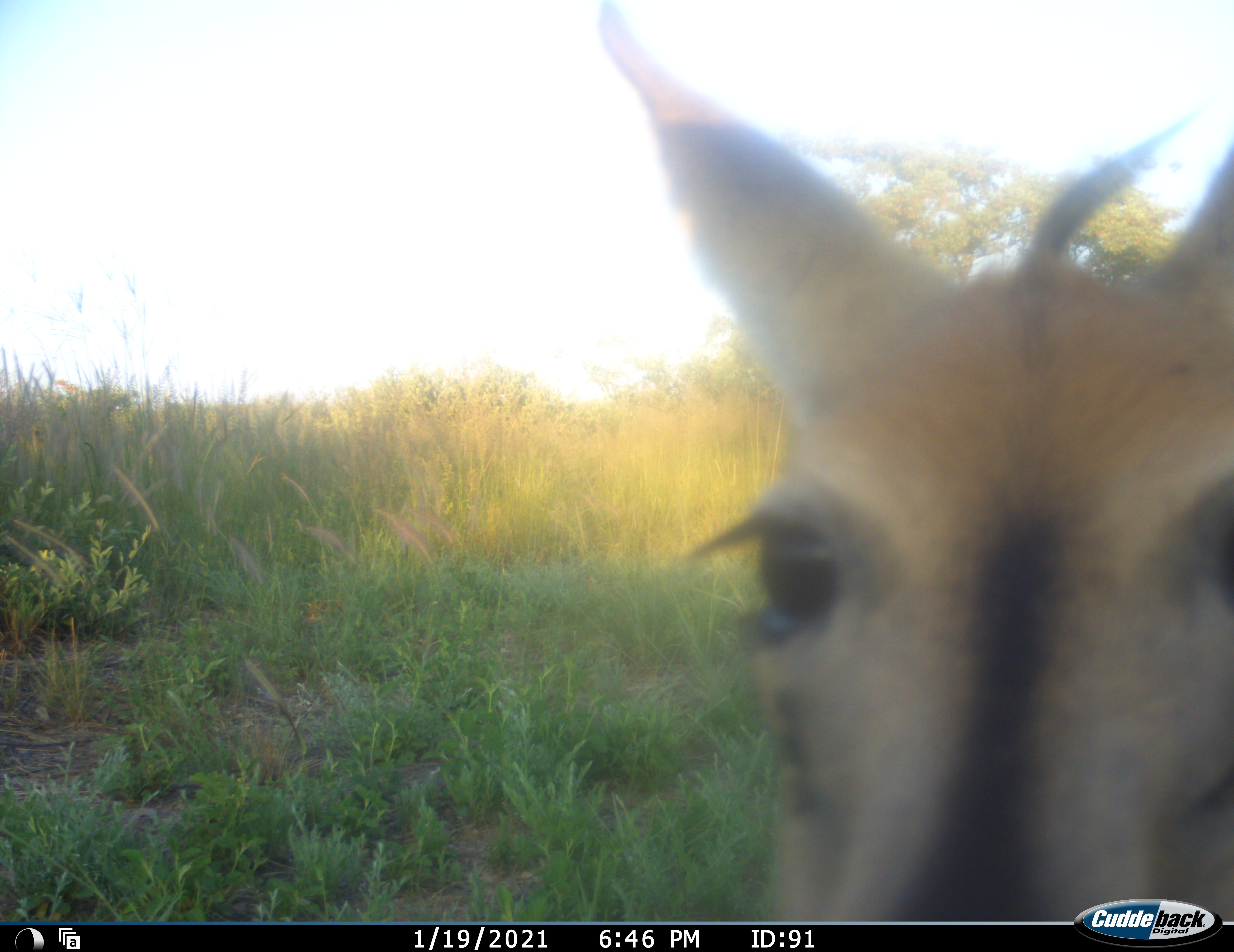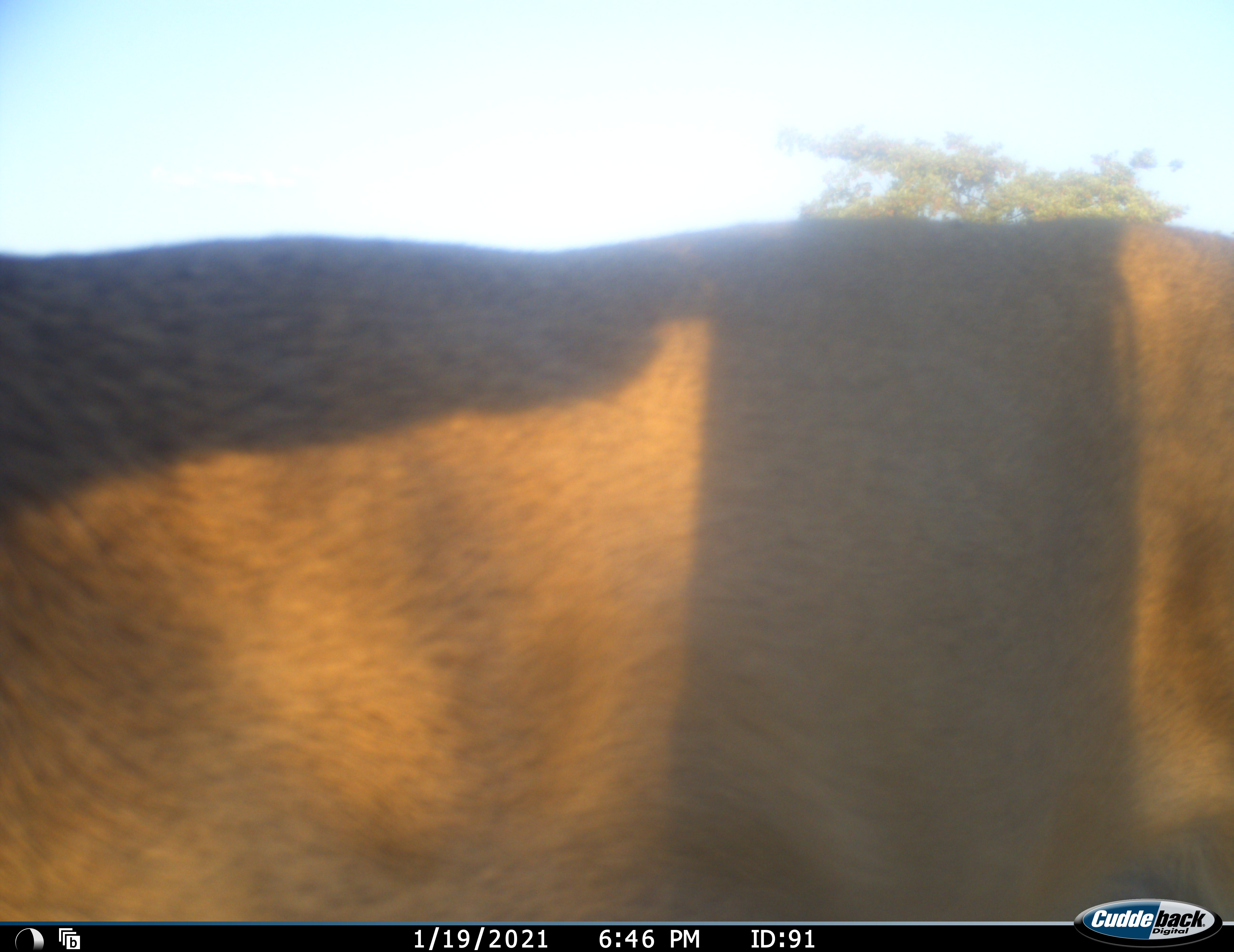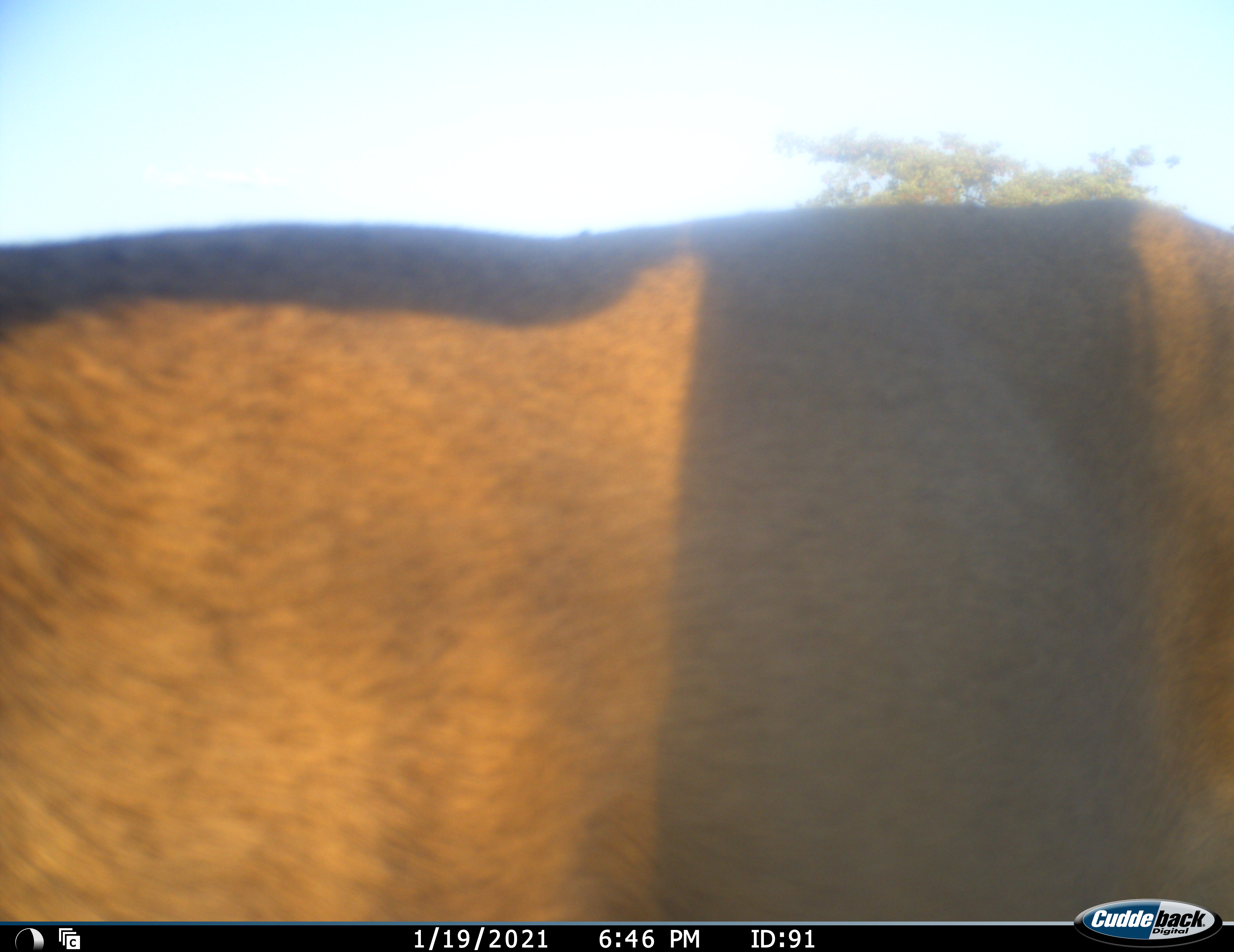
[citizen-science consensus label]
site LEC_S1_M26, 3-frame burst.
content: unidentified animal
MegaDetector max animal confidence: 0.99